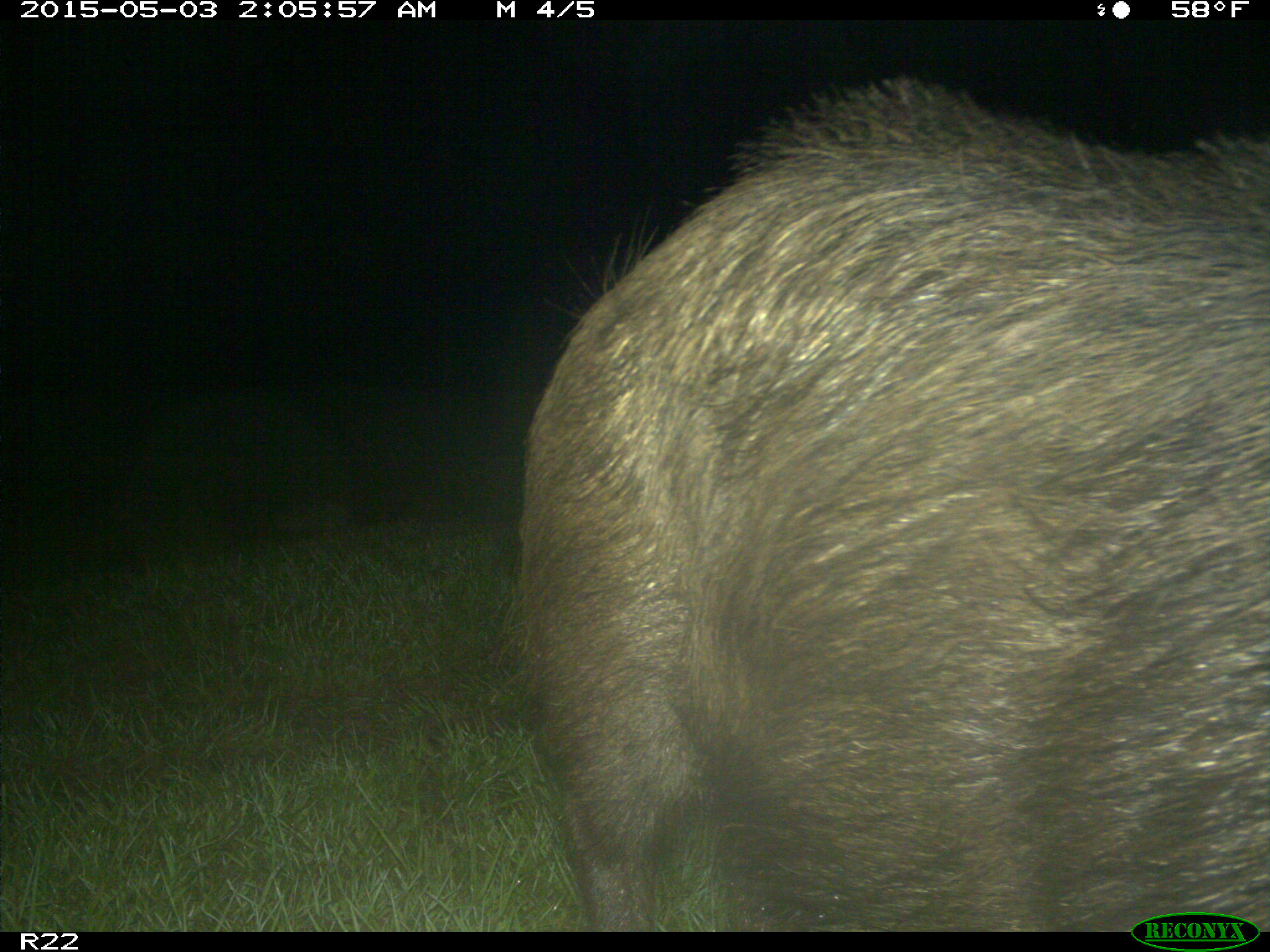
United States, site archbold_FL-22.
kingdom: Animalia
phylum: Chordata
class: Mammalia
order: Artiodactyla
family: Suidae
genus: Sus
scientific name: Sus scrofa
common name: wild boar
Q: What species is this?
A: Sus scrofa (wild boar).